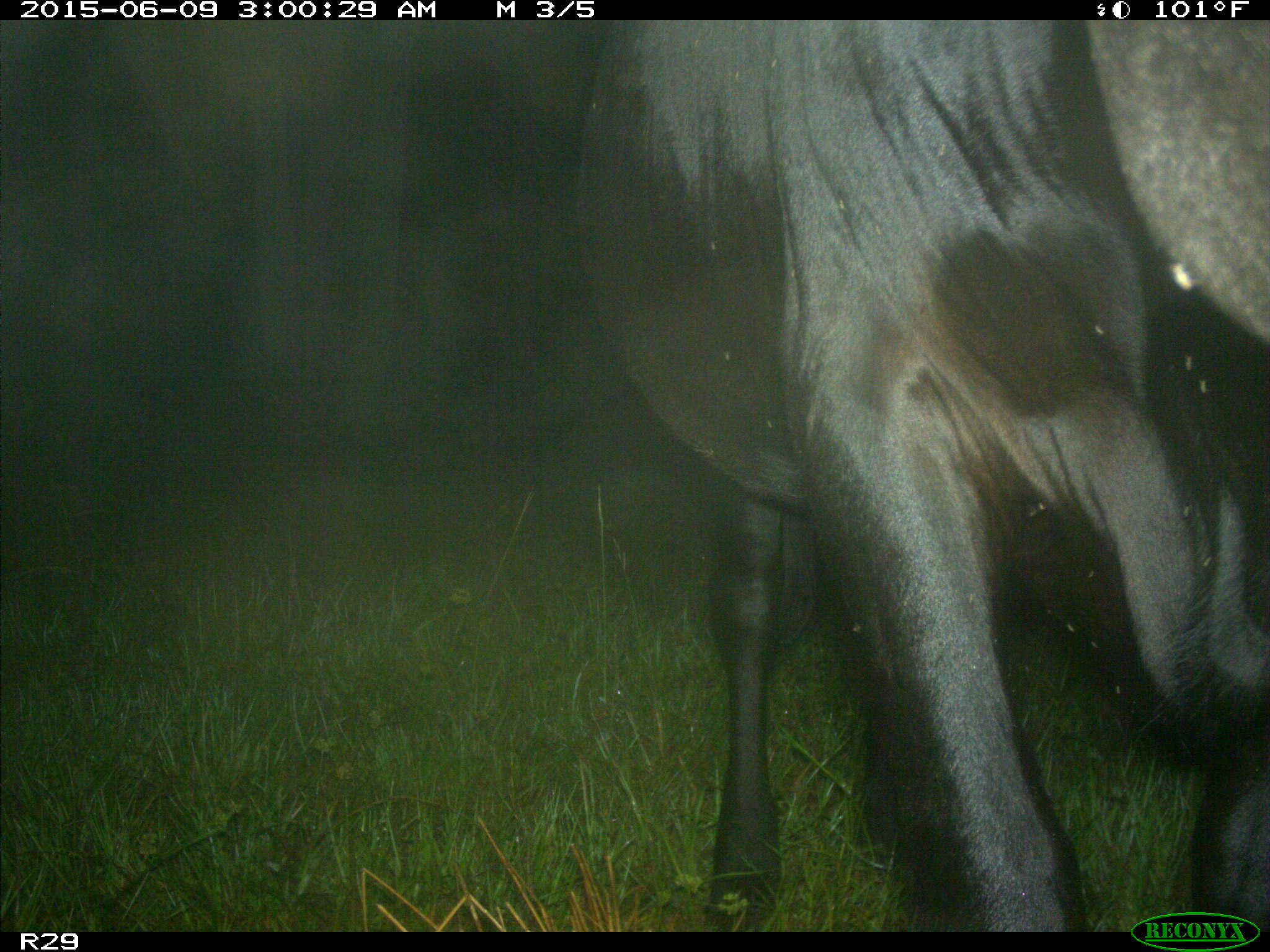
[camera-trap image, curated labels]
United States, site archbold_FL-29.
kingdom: Animalia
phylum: Chordata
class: Mammalia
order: Artiodactyla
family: Bovidae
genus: Bos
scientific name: Bos taurus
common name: domestic cow